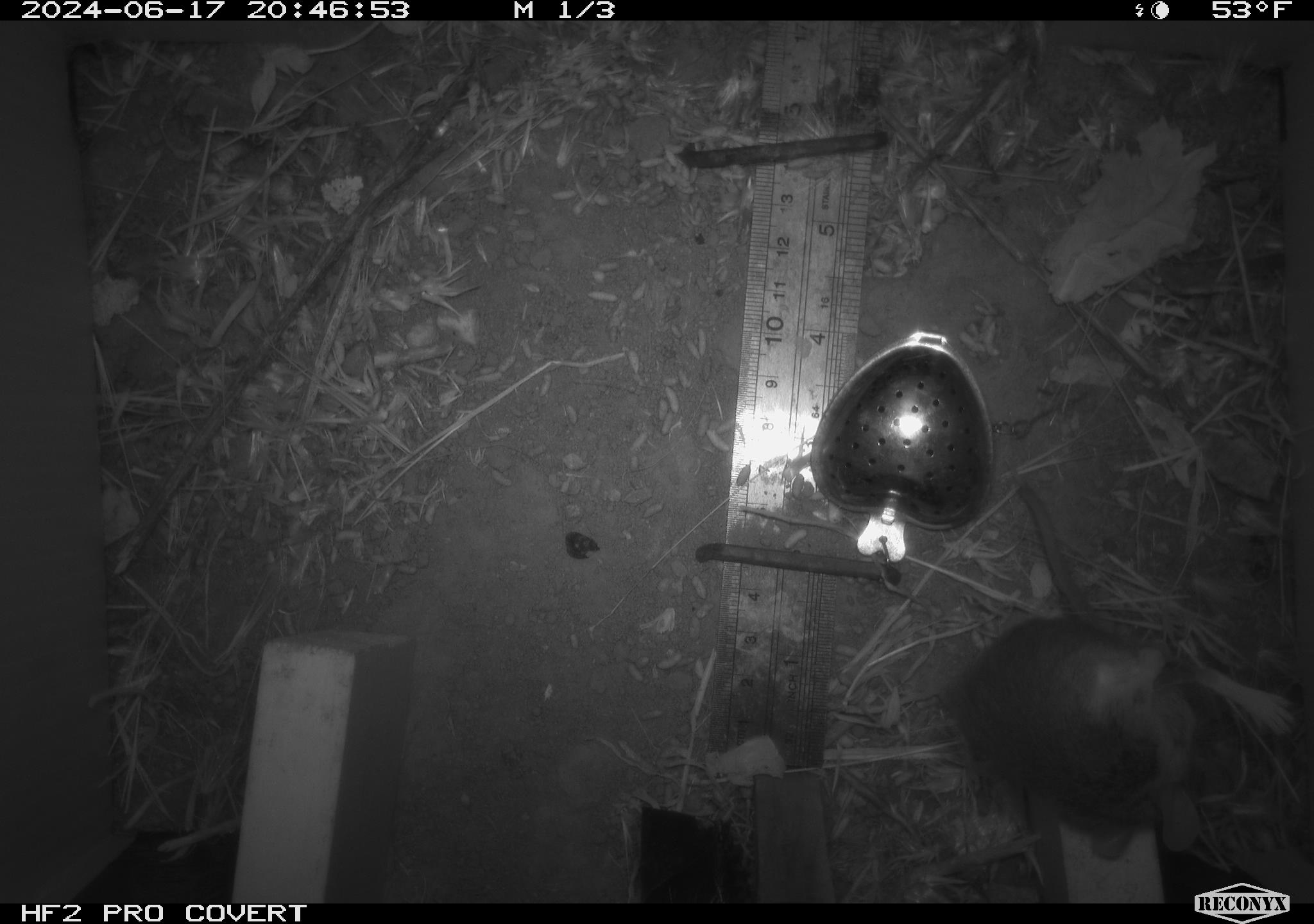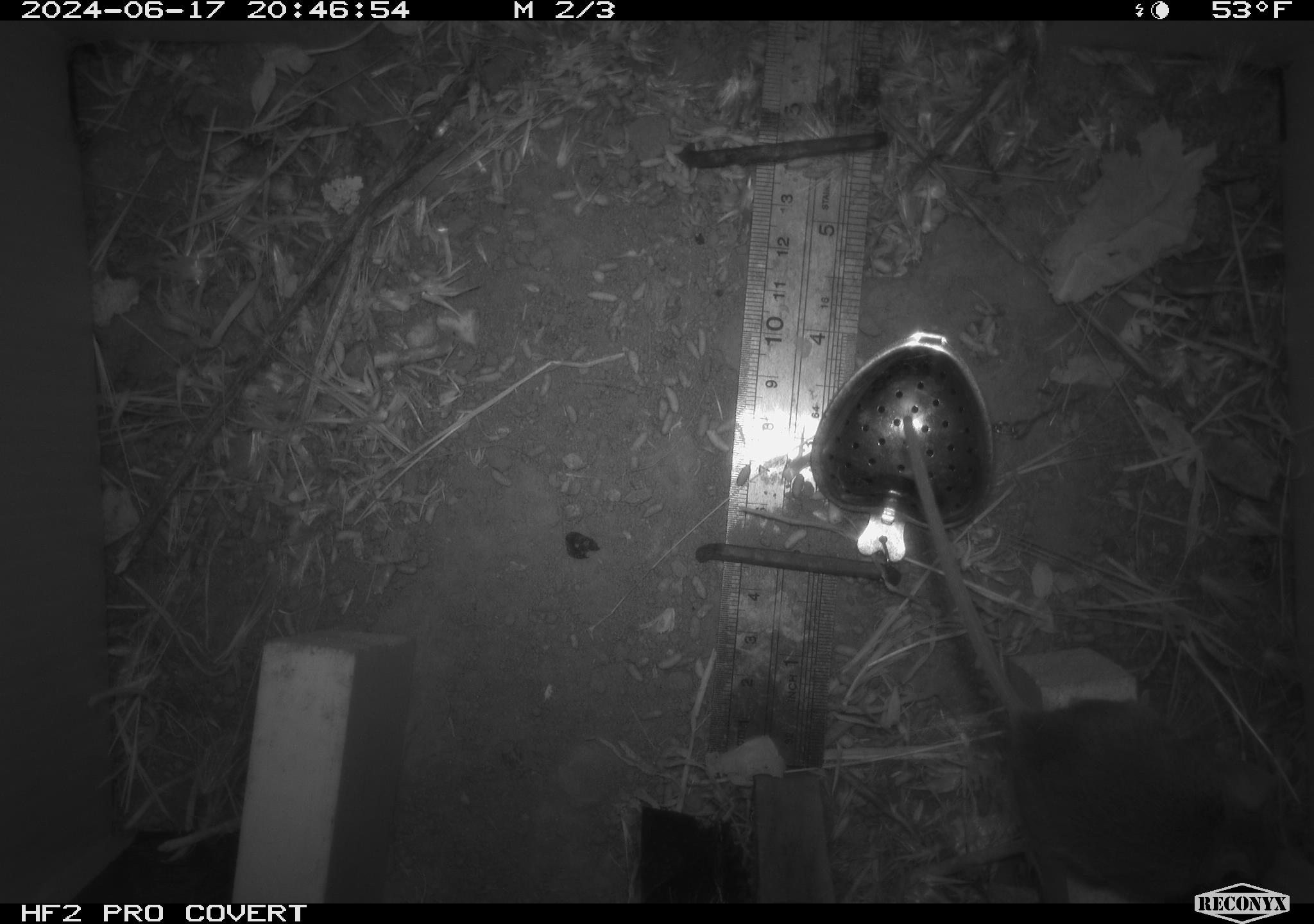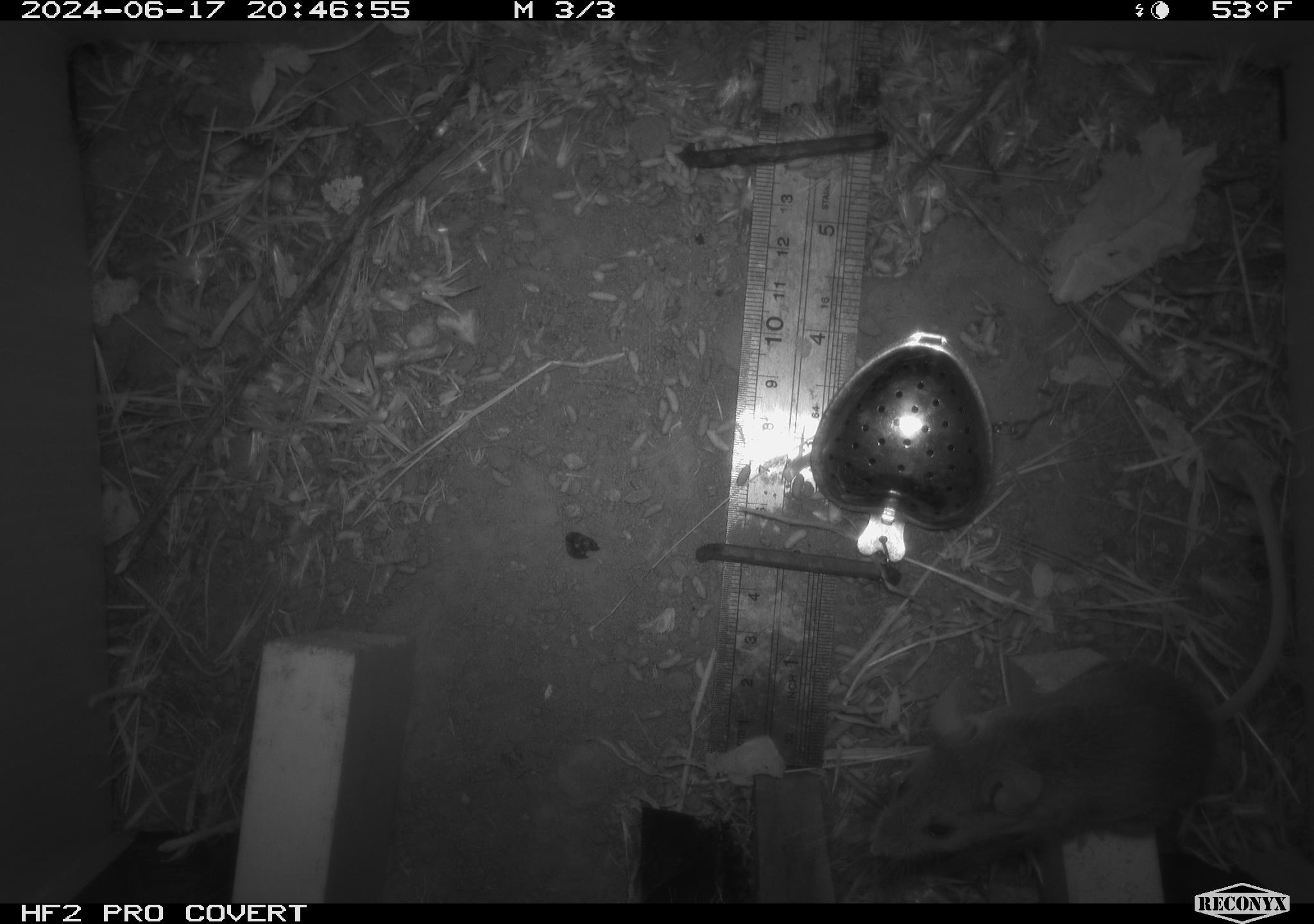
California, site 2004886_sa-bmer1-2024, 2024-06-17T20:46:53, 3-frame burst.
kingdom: Animalia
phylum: Chordata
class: Mammalia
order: Rodentia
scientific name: Rodentia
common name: mouse species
Mouse species (Rodentia).